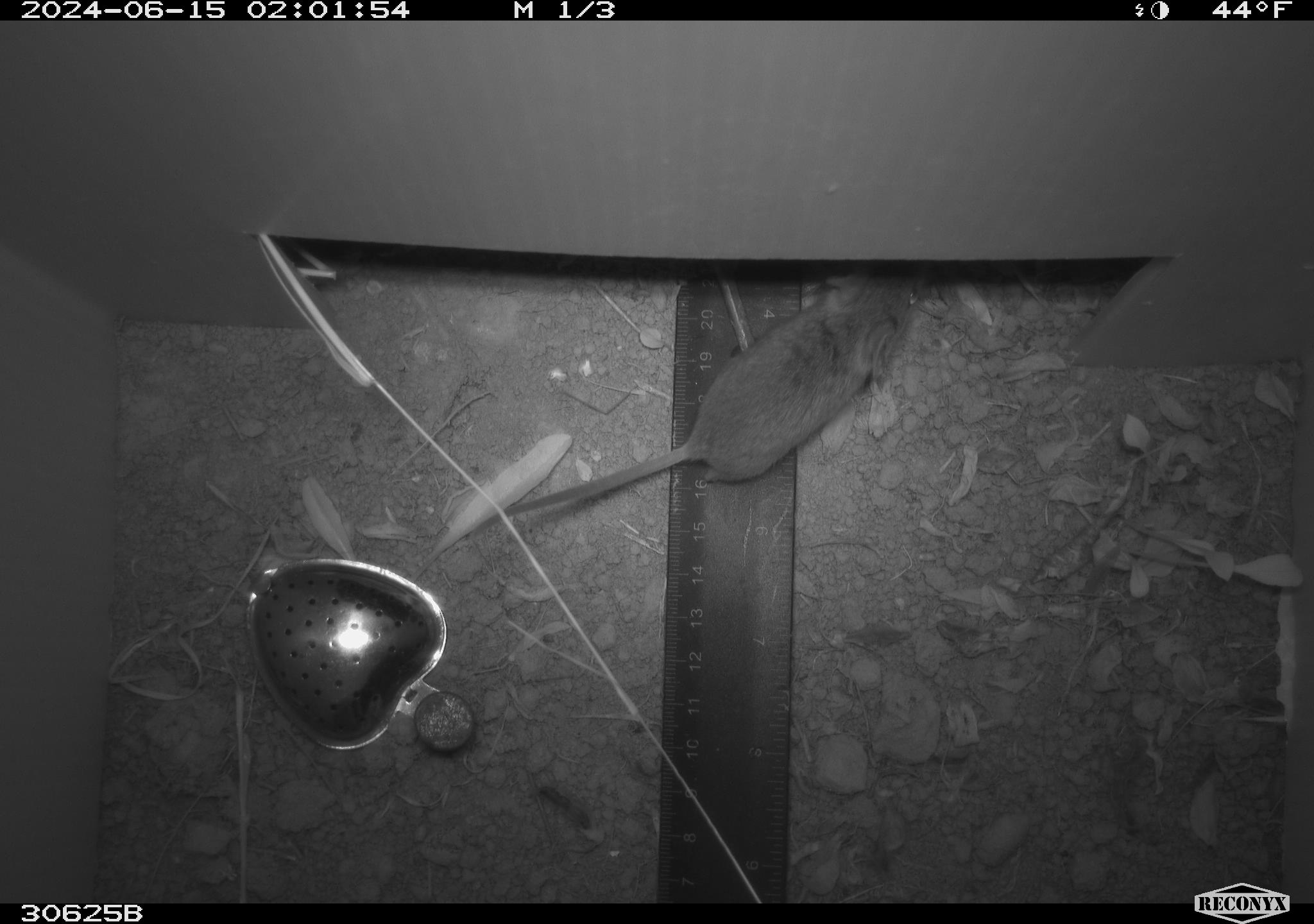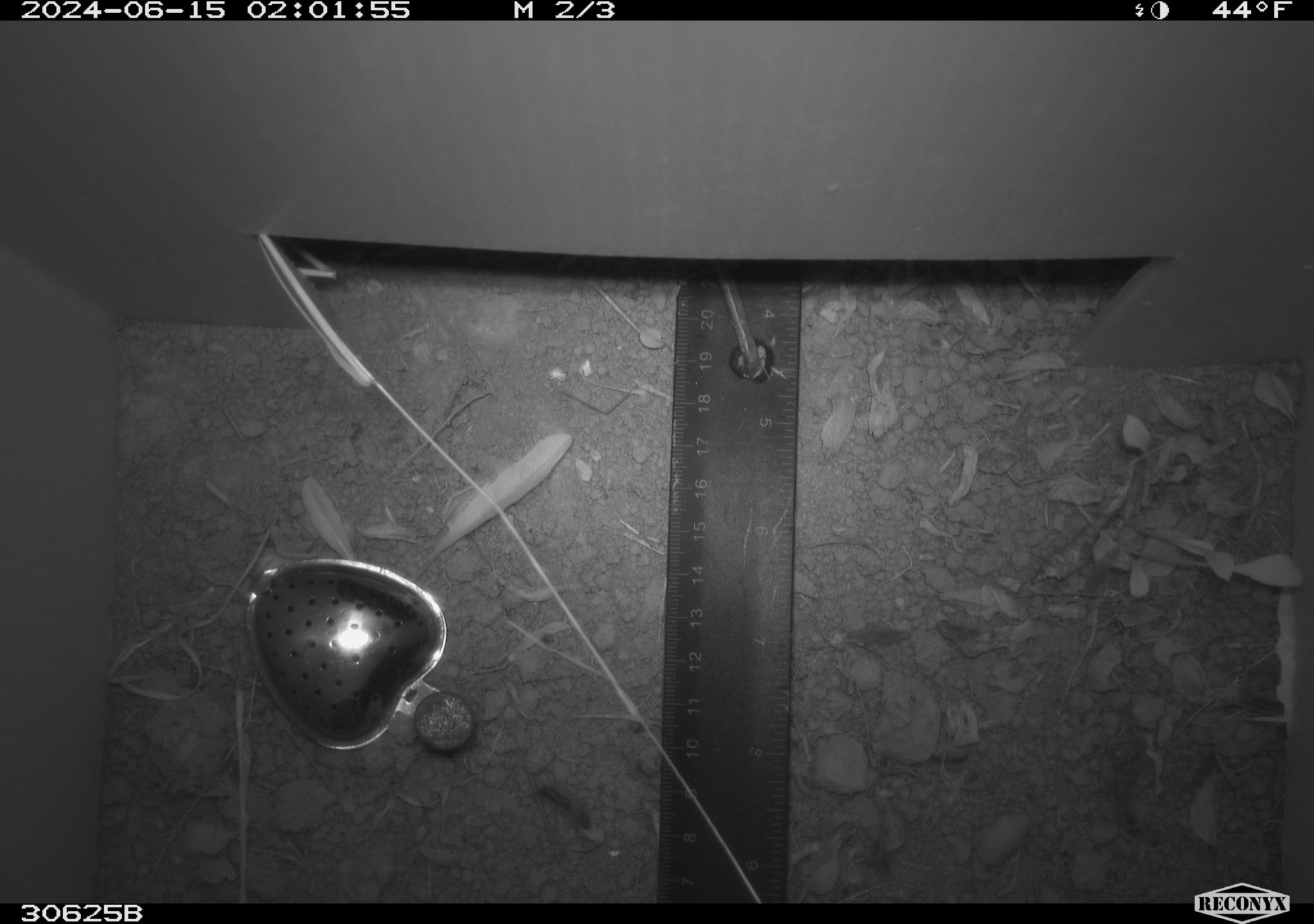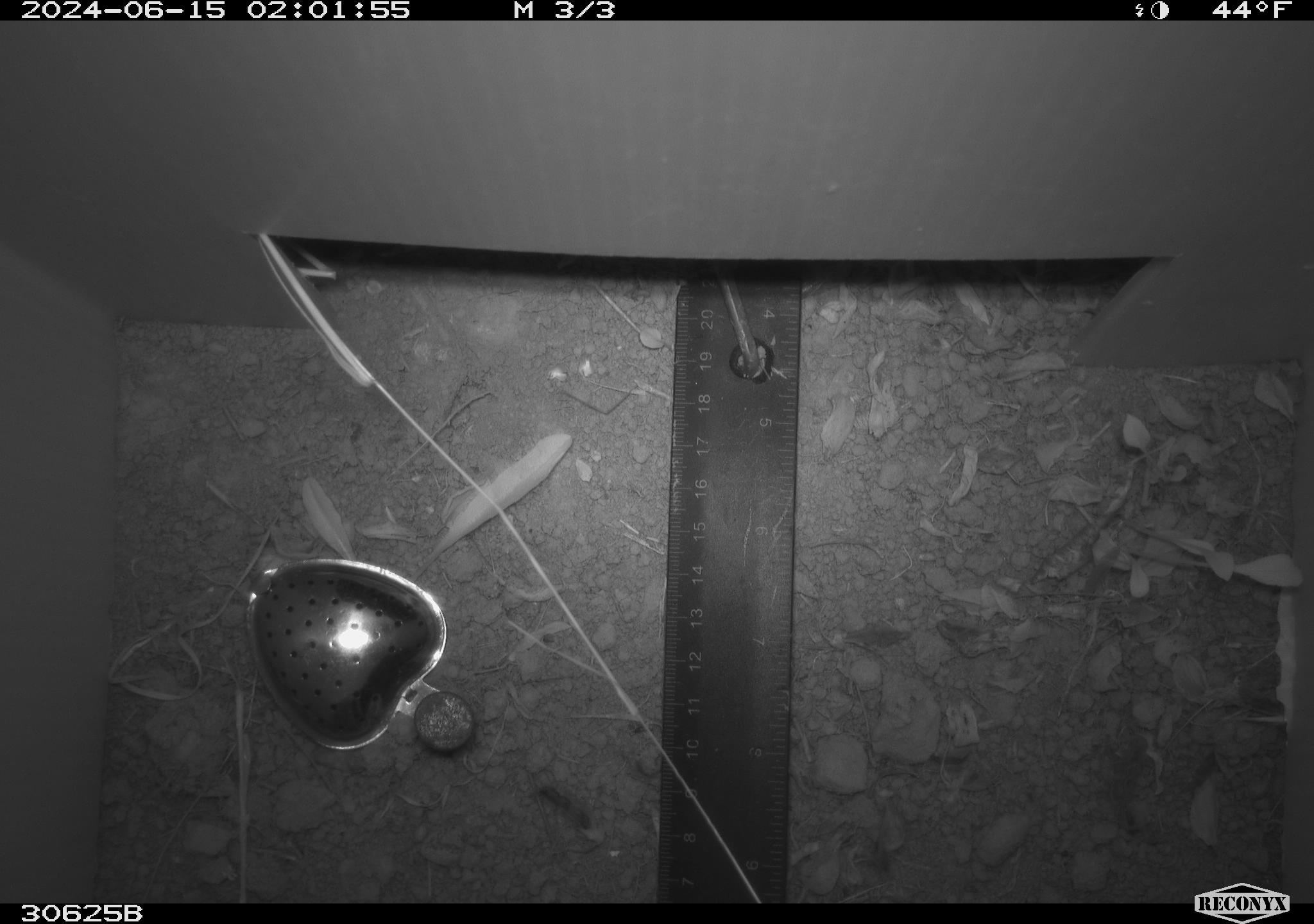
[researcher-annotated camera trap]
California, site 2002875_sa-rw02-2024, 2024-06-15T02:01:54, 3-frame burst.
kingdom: Animalia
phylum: Chordata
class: Mammalia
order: Rodentia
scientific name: Rodentia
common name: mouse species